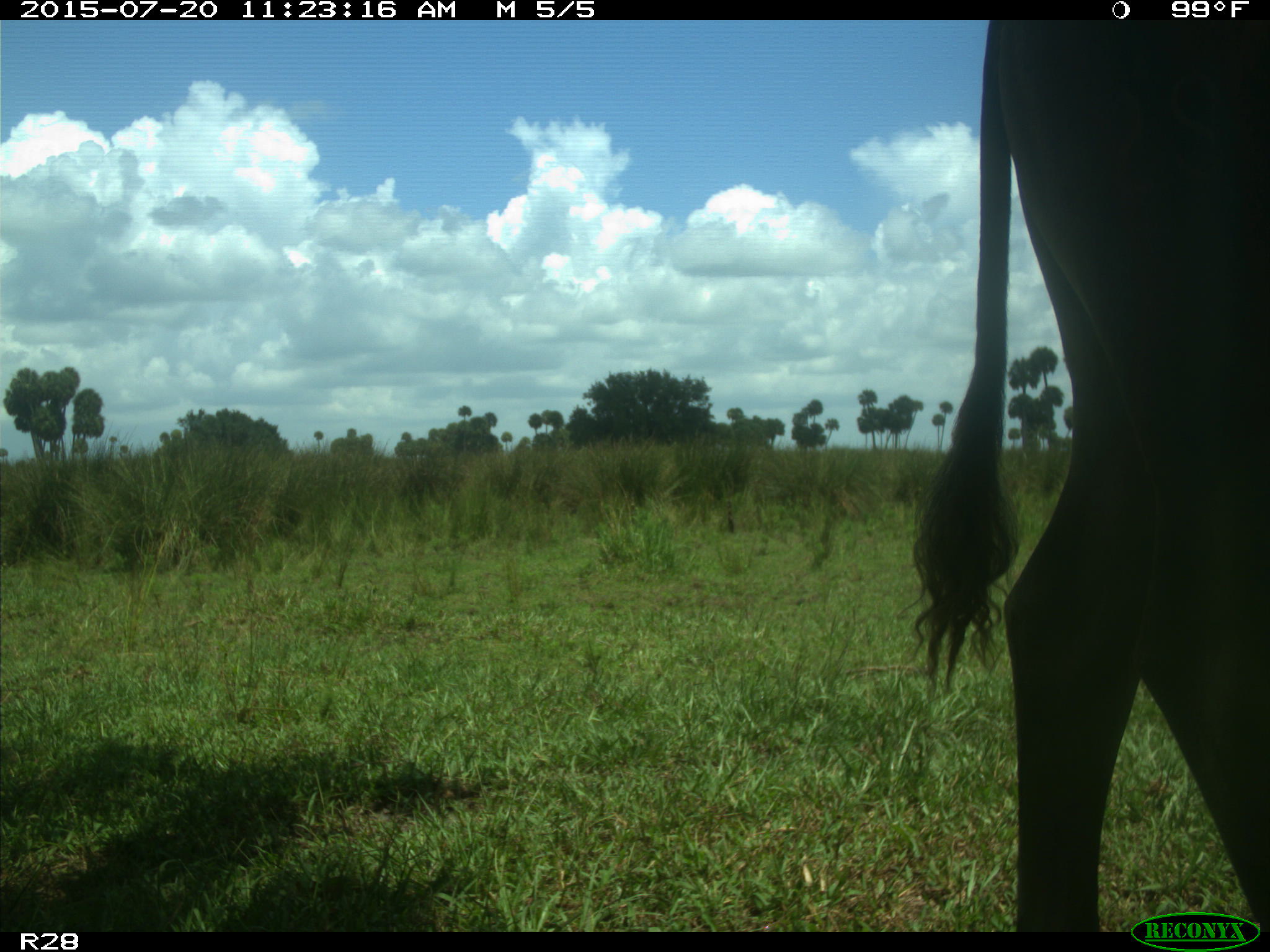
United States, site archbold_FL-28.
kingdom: Animalia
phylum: Chordata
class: Mammalia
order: Artiodactyla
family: Bovidae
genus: Bos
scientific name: Bos taurus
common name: domestic cow